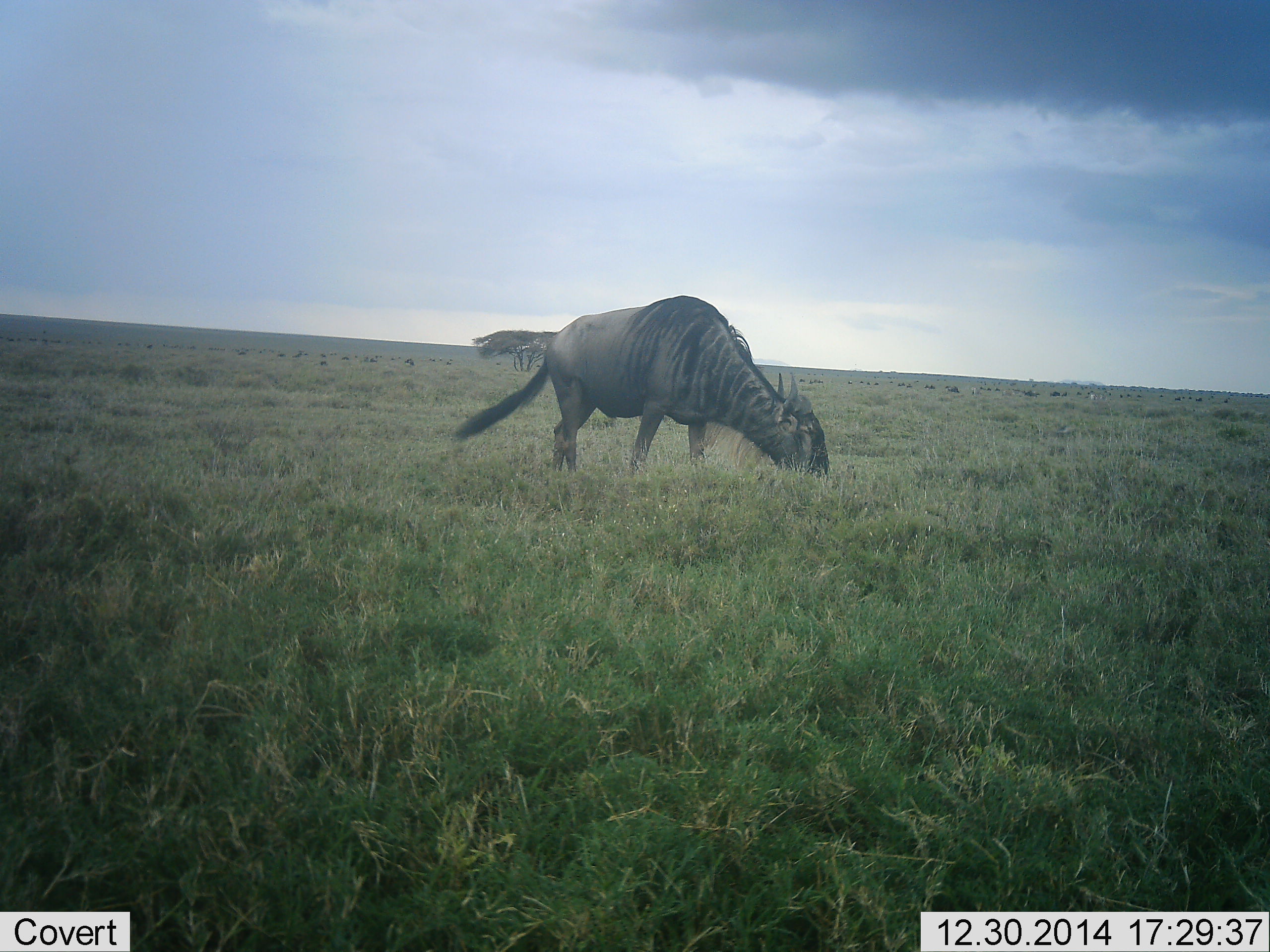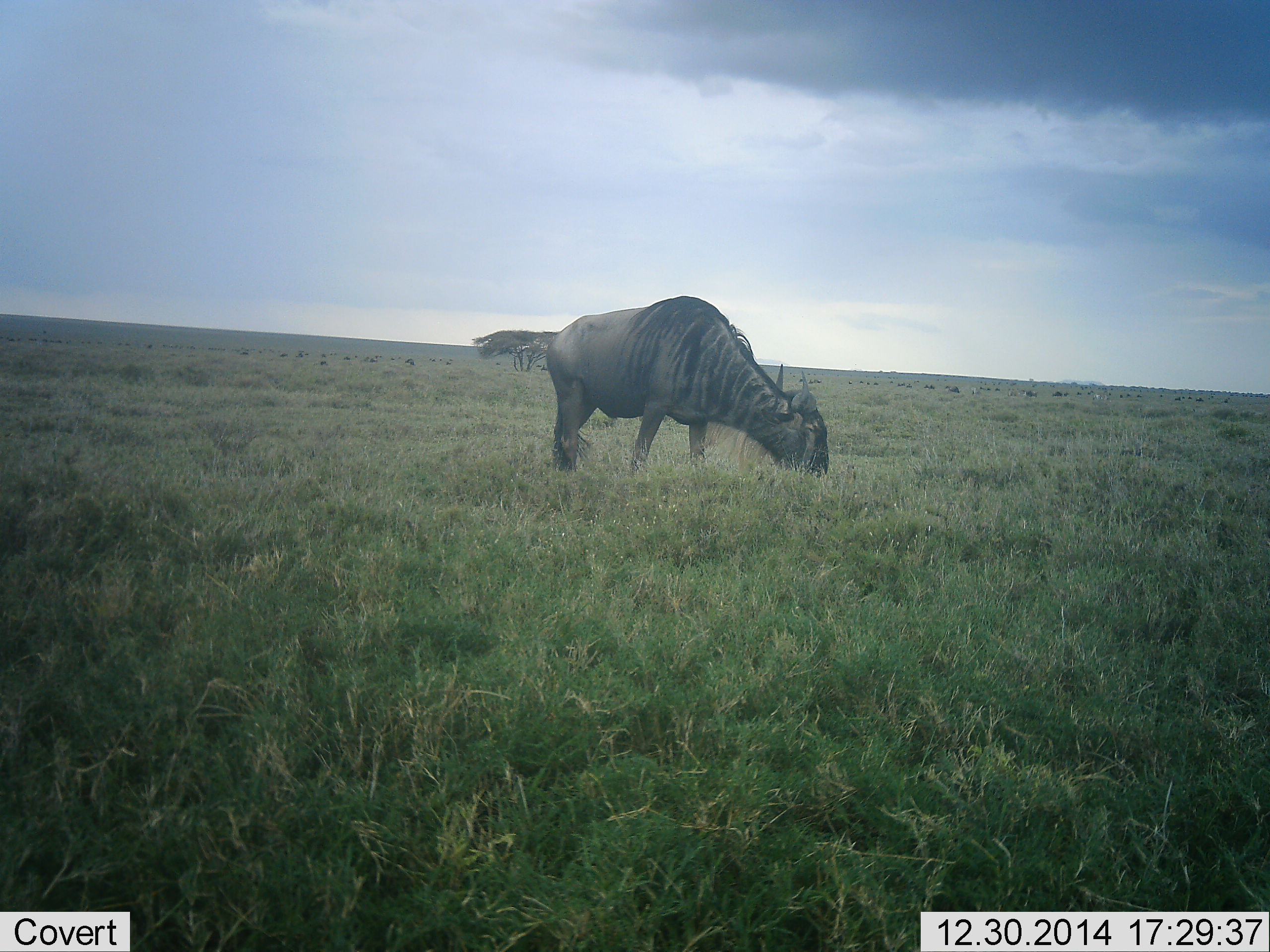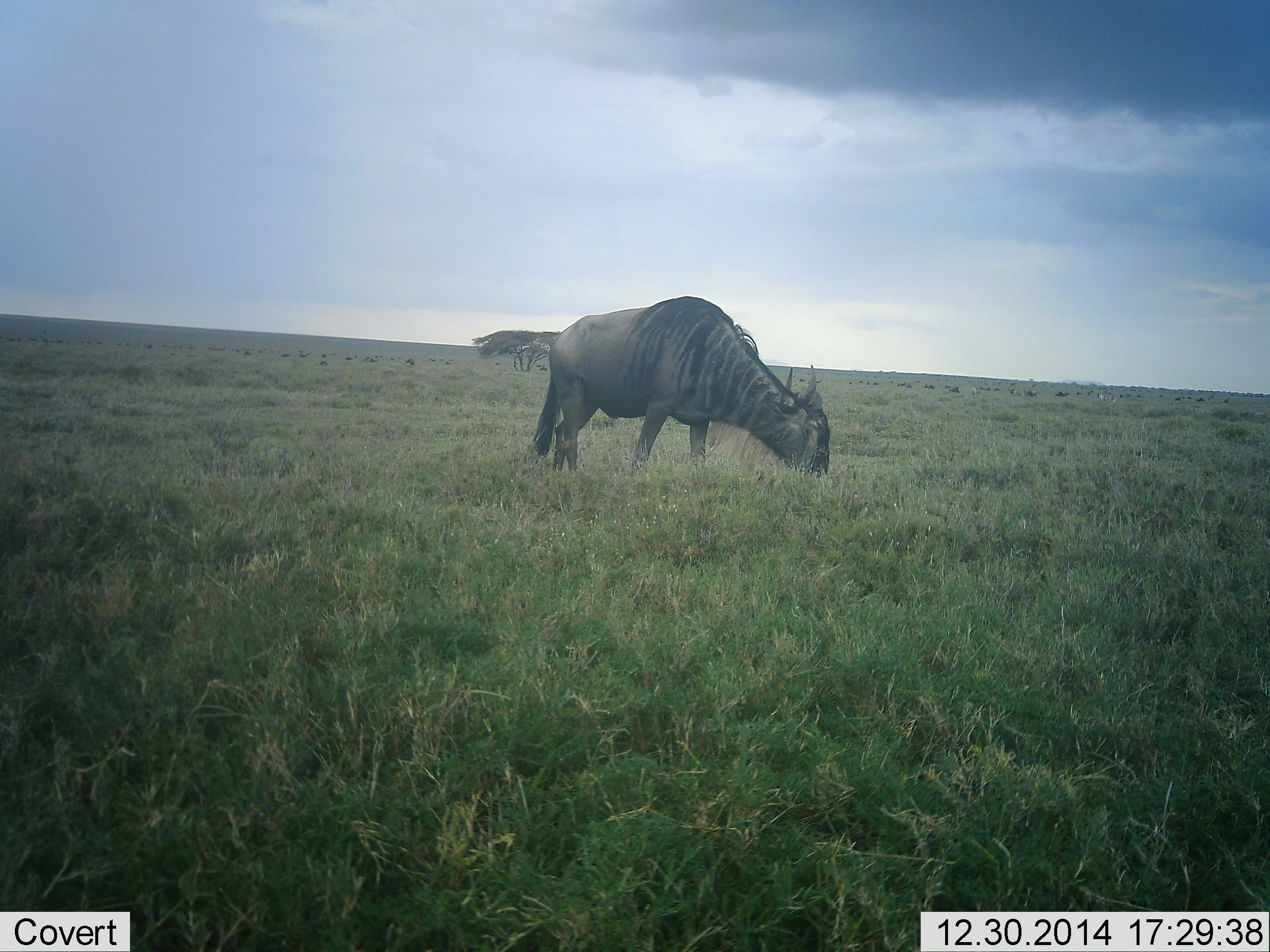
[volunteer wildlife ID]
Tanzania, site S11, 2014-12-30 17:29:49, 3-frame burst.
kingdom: Animalia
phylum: Chordata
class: Mammalia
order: Artiodactyla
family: Bovidae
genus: Connochaetes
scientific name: Connochaetes taurinus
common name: blue wildebeest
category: wildebeest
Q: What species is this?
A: Wildebeest (blue wildebeest) (Connochaetes taurinus).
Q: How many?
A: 1.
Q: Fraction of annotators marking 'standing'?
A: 30%.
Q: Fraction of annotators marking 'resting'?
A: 0%.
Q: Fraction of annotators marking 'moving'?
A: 0%.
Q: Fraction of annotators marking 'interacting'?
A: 0%.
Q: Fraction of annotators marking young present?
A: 0%.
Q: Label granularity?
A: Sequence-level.